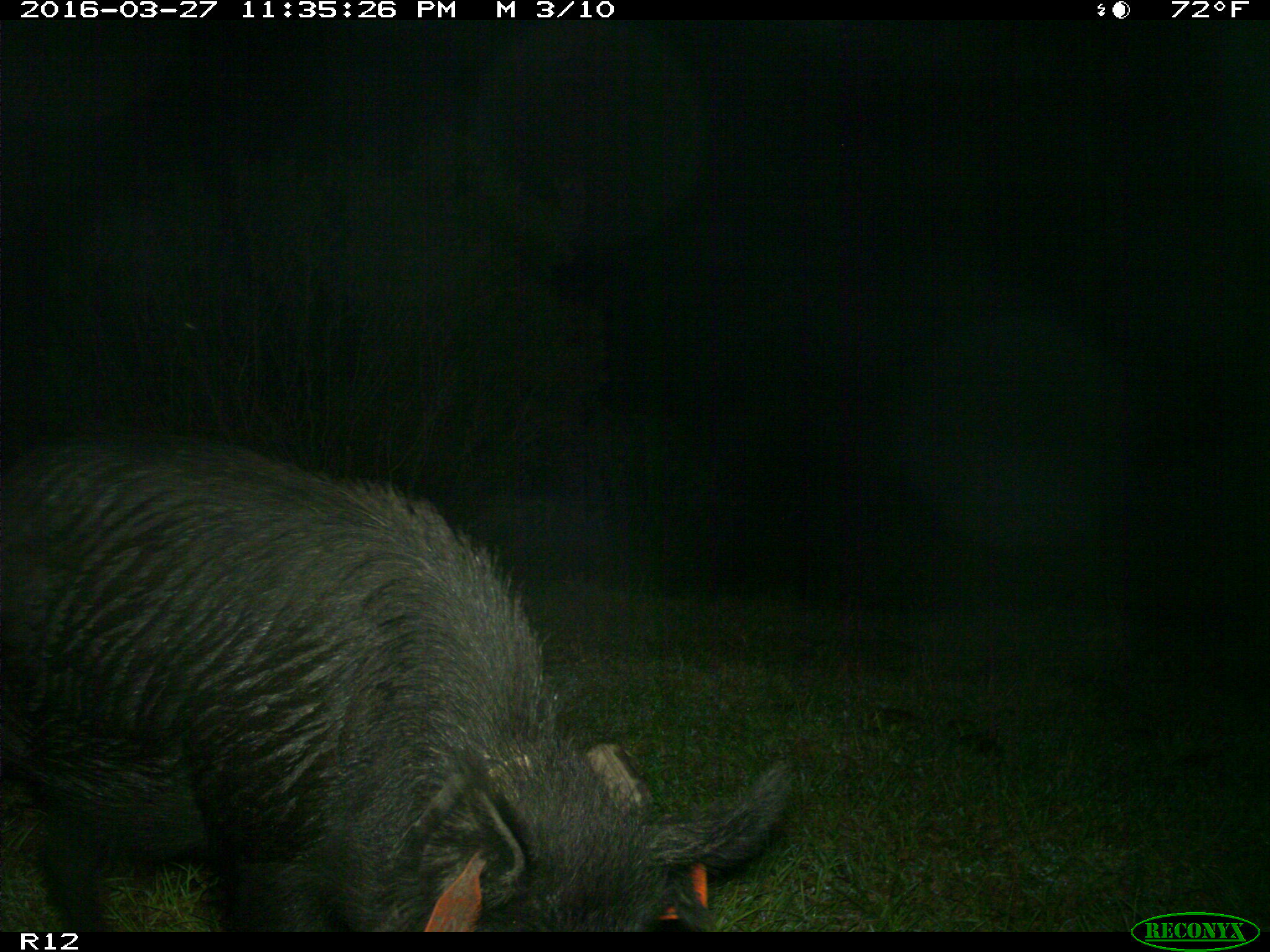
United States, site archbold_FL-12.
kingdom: Animalia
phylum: Chordata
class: Mammalia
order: Artiodactyla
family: Suidae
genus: Sus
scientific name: Sus scrofa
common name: wild boar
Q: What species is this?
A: Sus scrofa (wild boar).